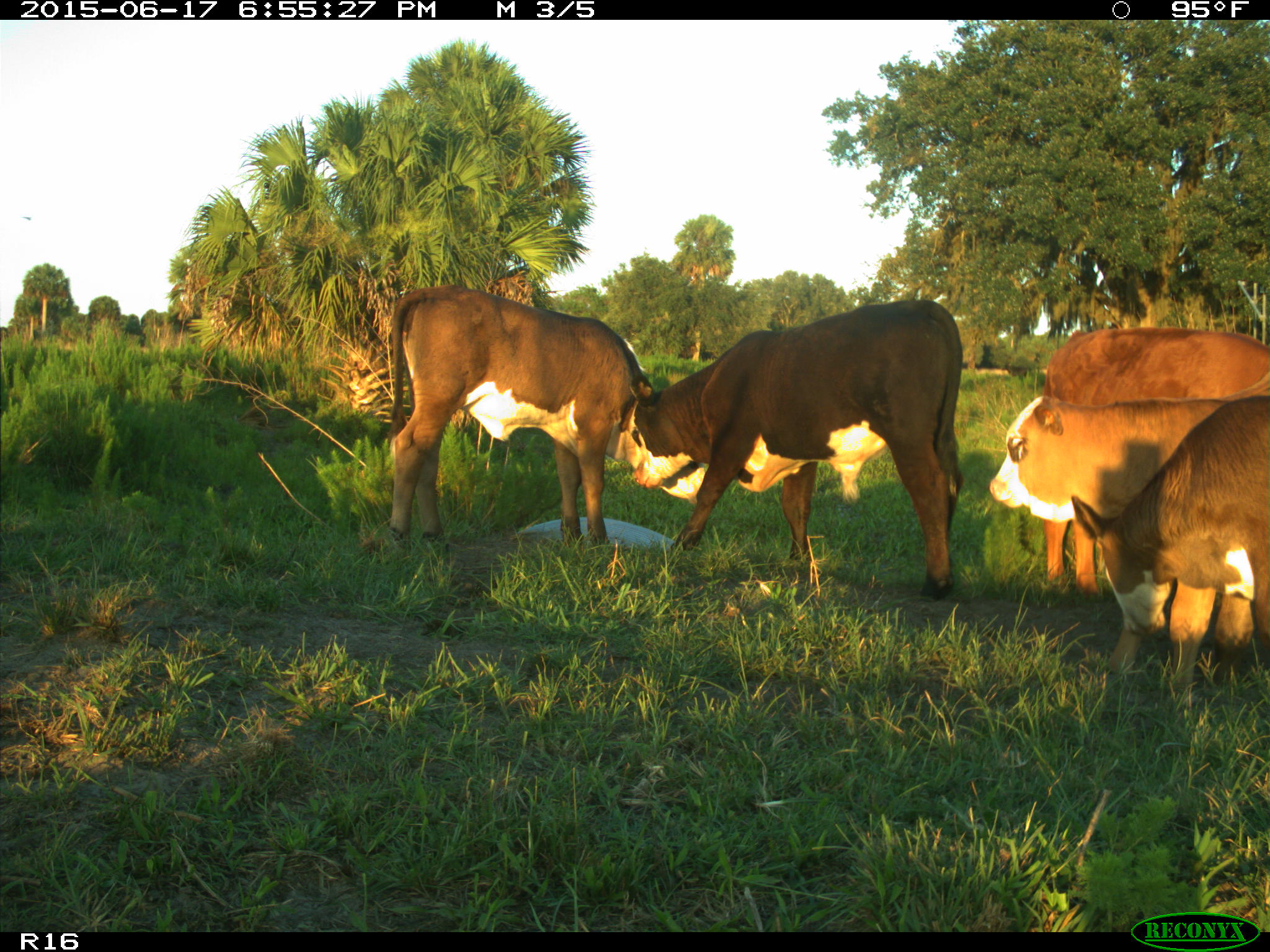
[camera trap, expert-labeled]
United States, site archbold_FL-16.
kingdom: Animalia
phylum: Chordata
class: Mammalia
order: Artiodactyla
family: Bovidae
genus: Bos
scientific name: Bos taurus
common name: domestic cow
Bos taurus (domestic cow).